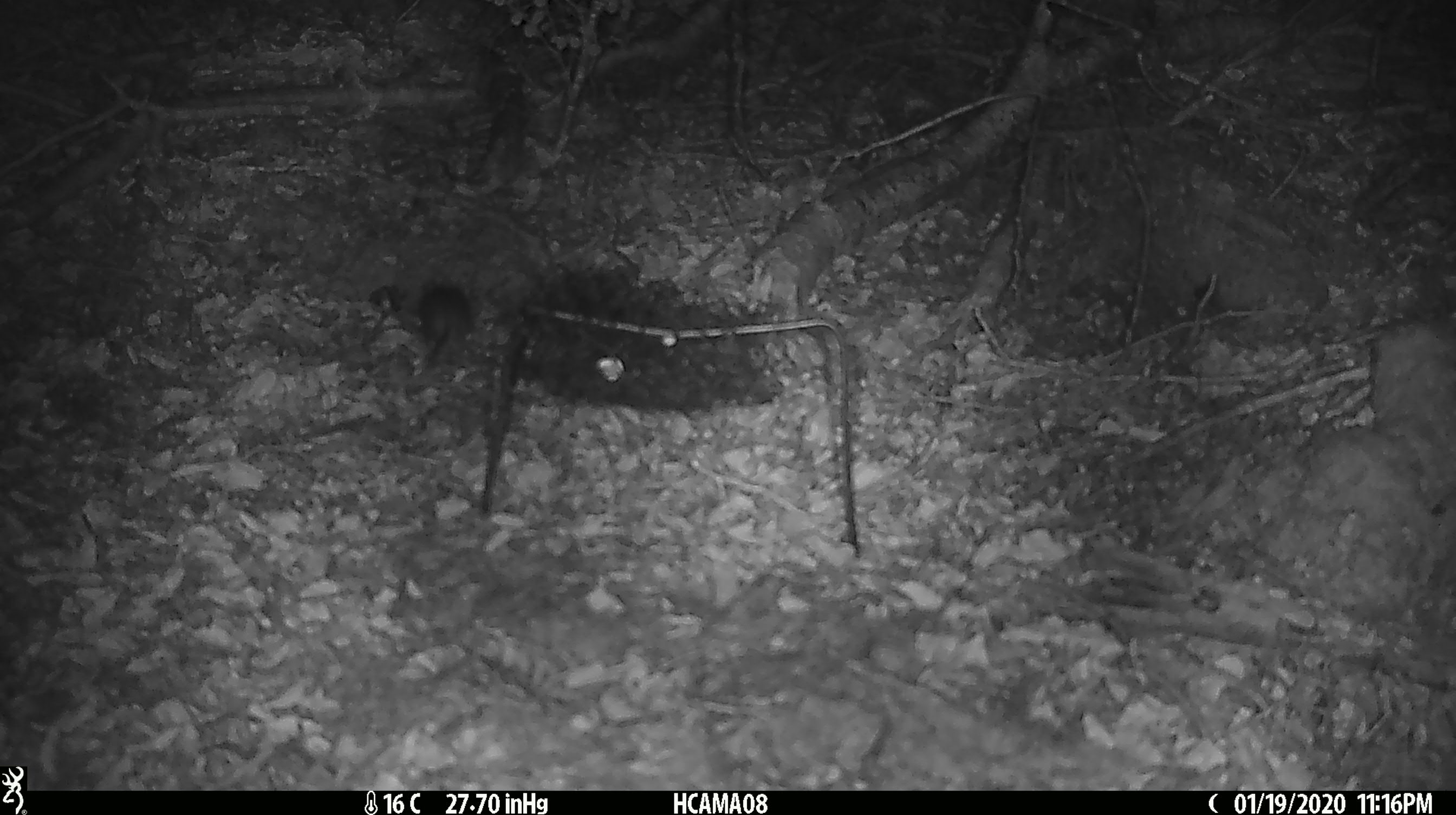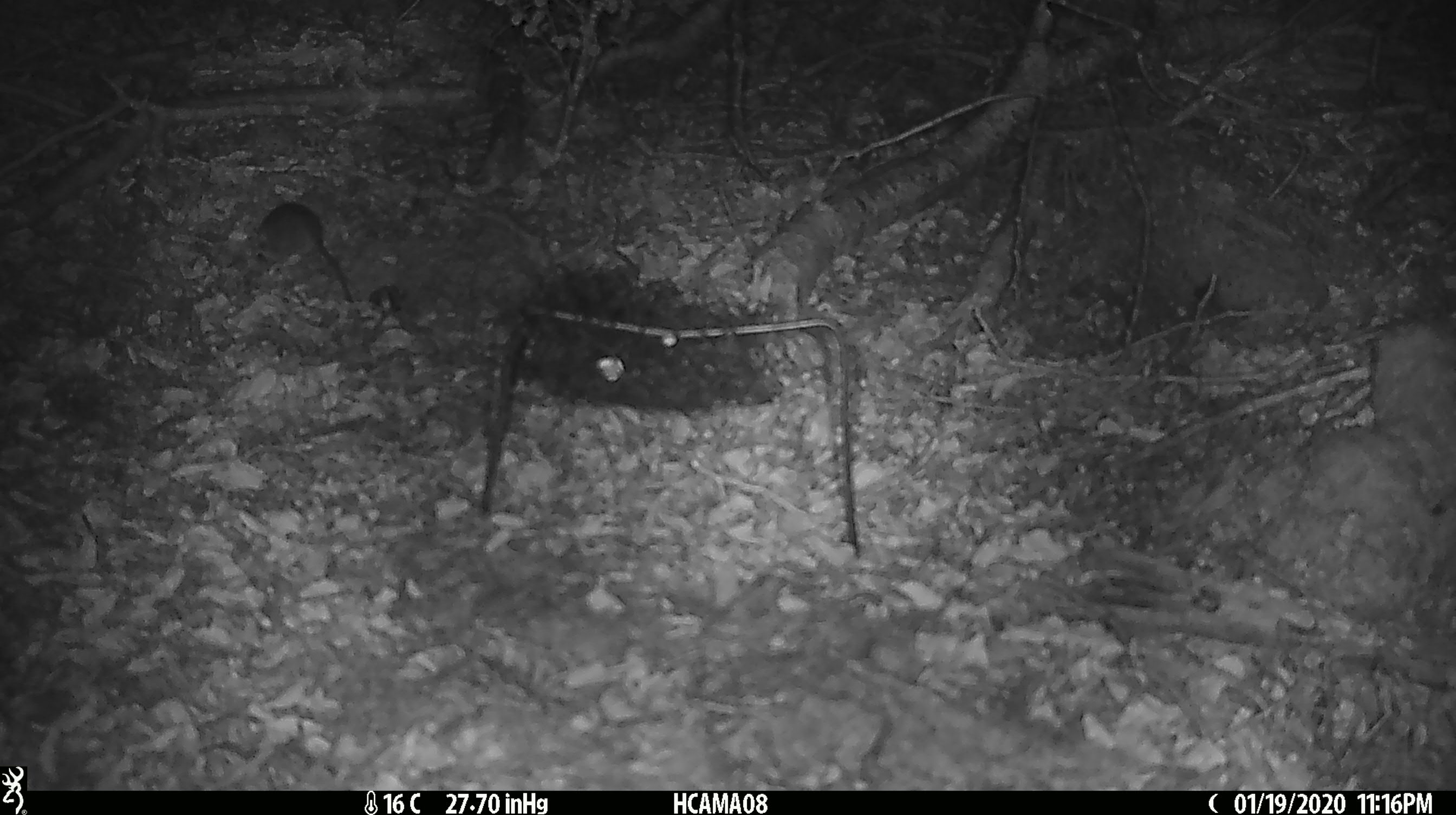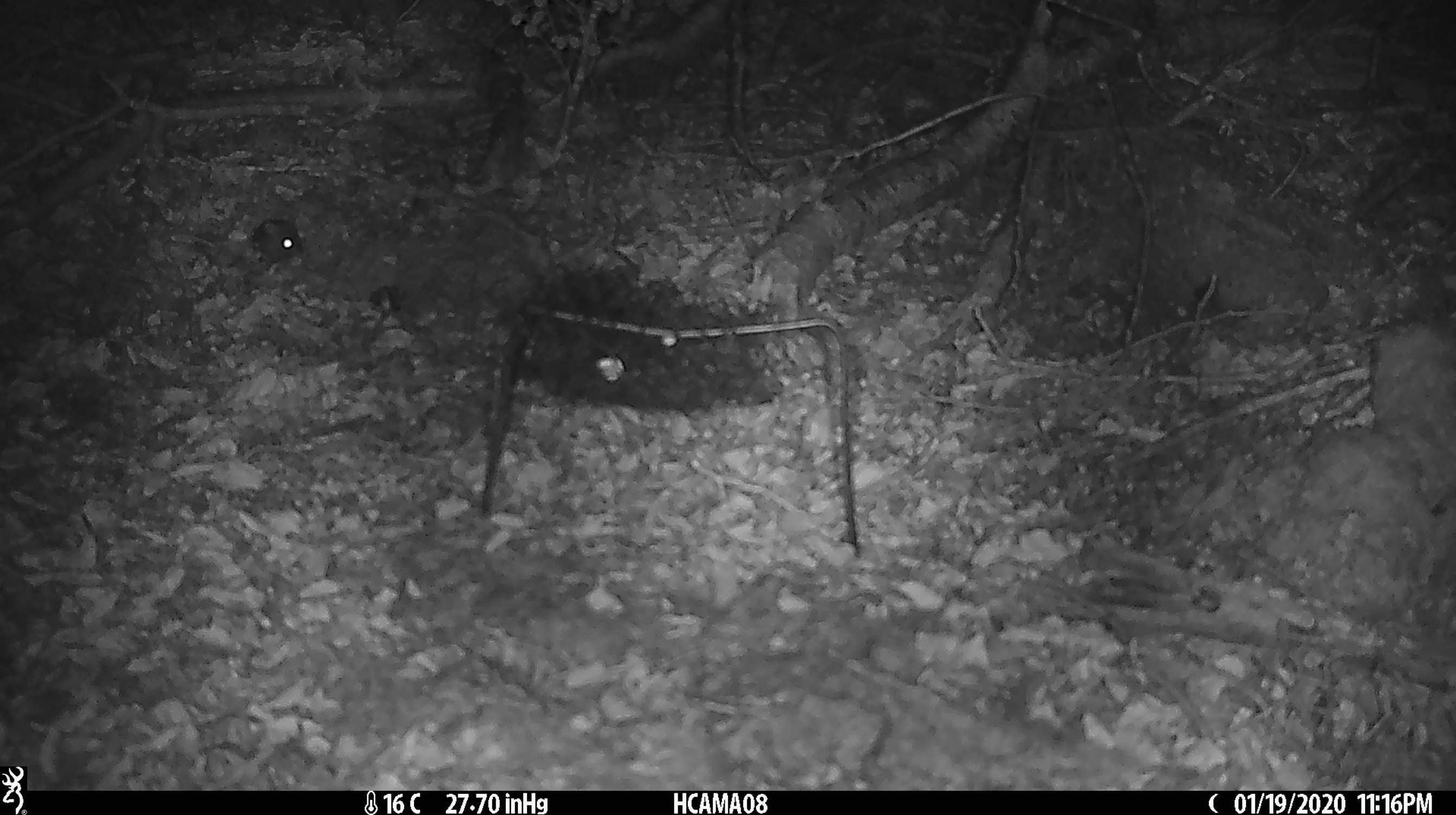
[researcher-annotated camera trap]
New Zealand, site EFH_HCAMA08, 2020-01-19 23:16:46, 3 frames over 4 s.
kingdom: Animalia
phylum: Chordata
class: Mammalia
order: Rodentia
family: Muridae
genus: Mus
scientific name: Mus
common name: mouse